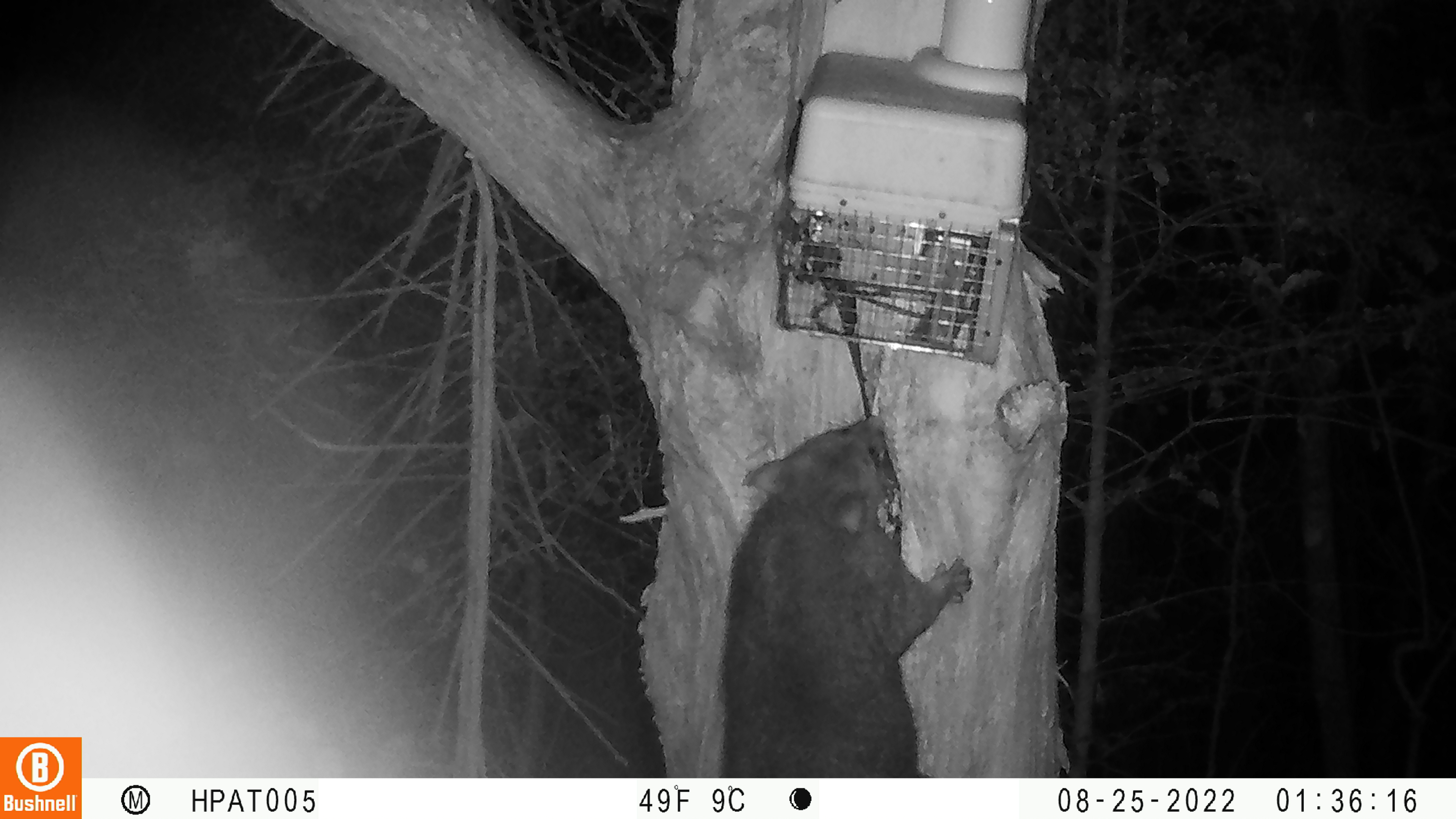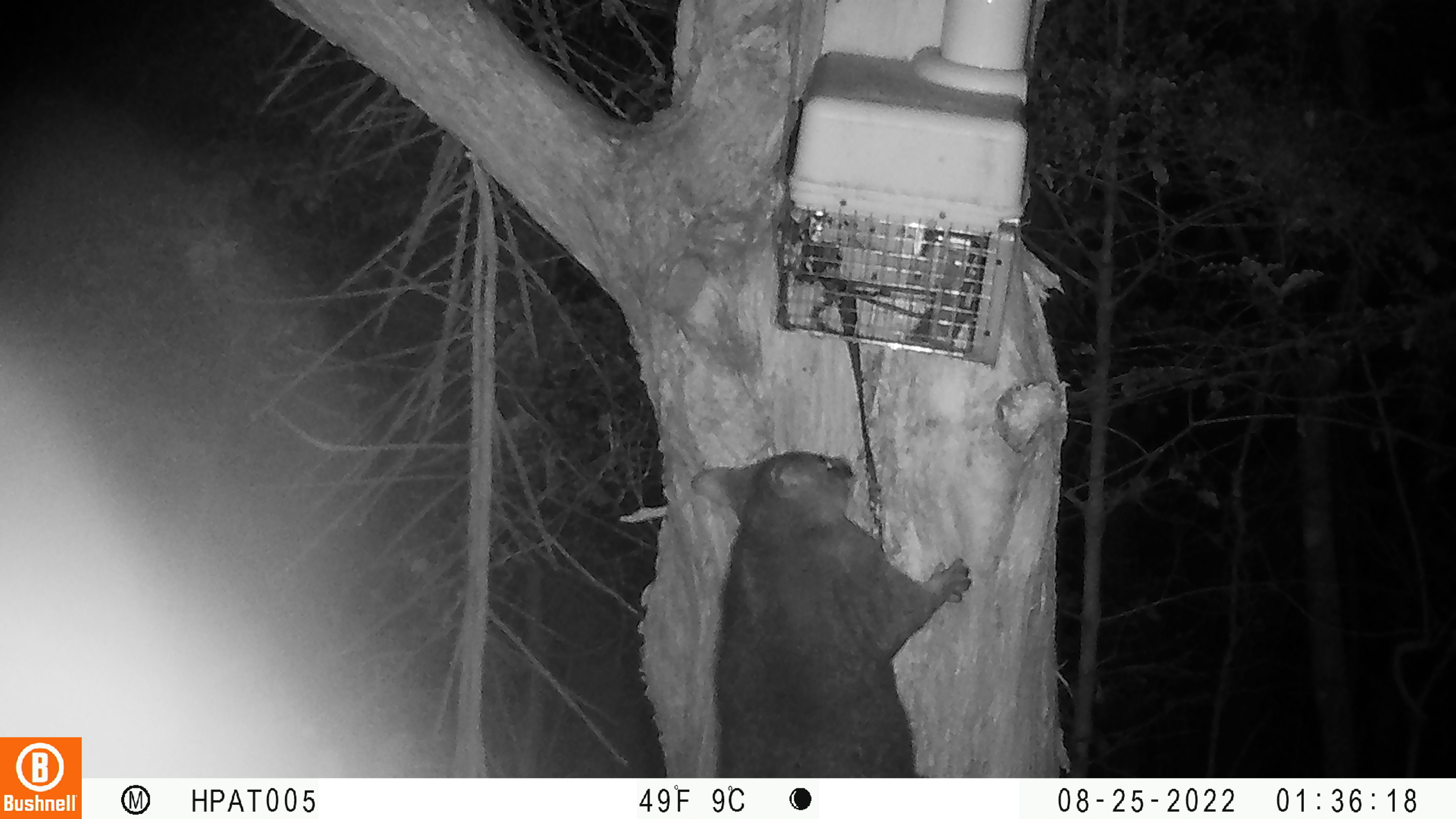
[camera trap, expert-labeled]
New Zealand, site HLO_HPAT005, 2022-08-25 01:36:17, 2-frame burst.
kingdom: Animalia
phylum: Chordata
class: Mammalia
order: Diprotodontia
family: Phalangeridae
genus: Trichosurus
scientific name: Trichosurus vulpecula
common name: common brushtail possum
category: possum